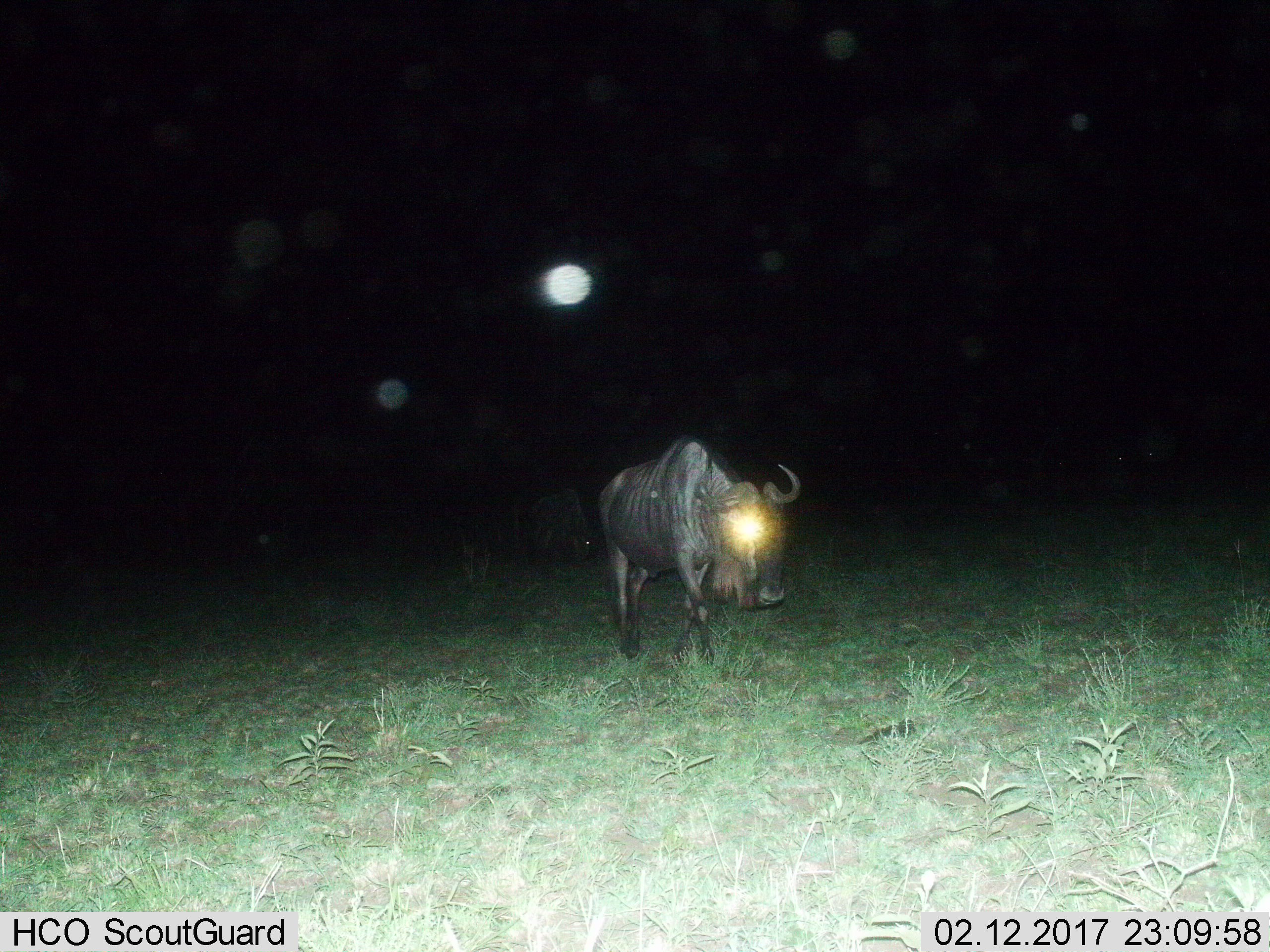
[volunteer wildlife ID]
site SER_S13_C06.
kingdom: Animalia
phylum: Chordata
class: Mammalia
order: Artiodactyla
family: Bovidae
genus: Connochaetes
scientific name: Connochaetes taurinus taurinus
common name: blue wildebeest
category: wildebeestblue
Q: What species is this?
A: Wildebeestblue (blue wildebeest) (Connochaetes taurinus taurinus).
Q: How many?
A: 1.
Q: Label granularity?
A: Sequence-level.